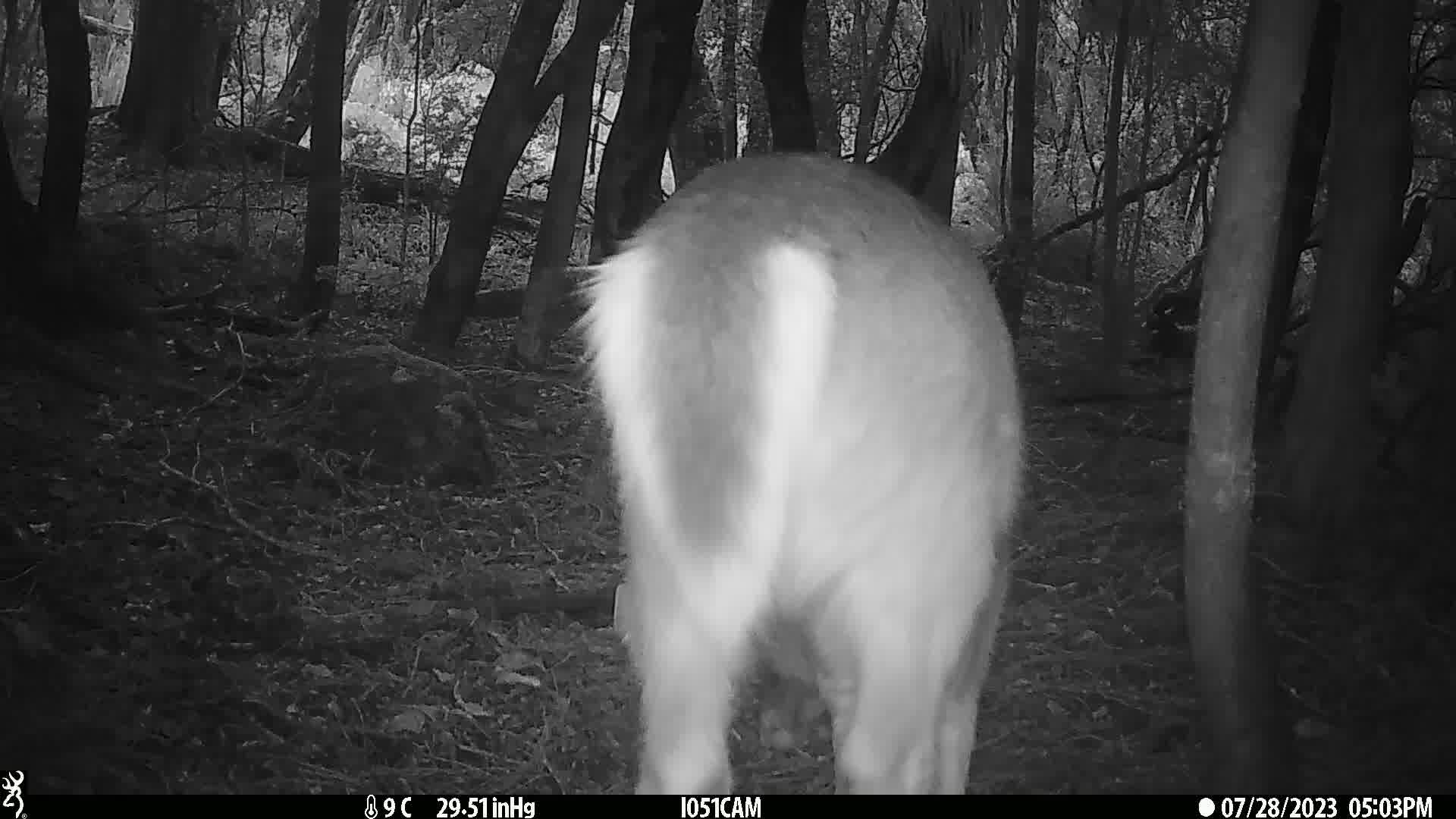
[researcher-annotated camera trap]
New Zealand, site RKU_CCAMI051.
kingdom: Animalia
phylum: Chordata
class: Mammalia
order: Artiodactyla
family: Cervidae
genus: Odocoileus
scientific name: Odocoileus virginianus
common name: white-tailed deer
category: white tailed deer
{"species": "white tailed deer (white-tailed deer) (Odocoileus virginianus)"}